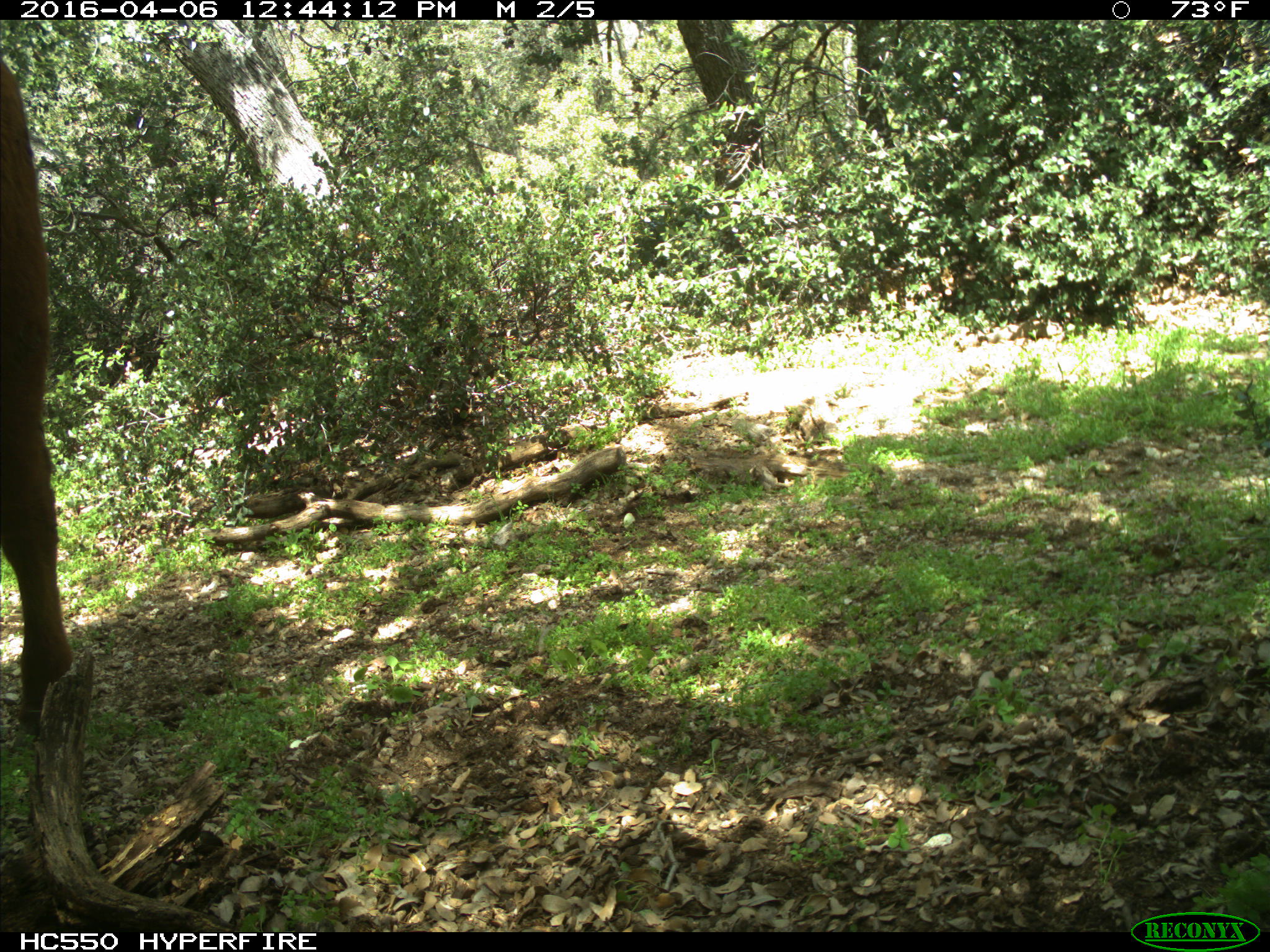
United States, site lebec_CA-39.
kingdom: Animalia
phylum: Chordata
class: Mammalia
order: Artiodactyla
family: Bovidae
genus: Bos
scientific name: Bos taurus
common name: domestic cow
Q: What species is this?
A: Bos taurus (domestic cow).